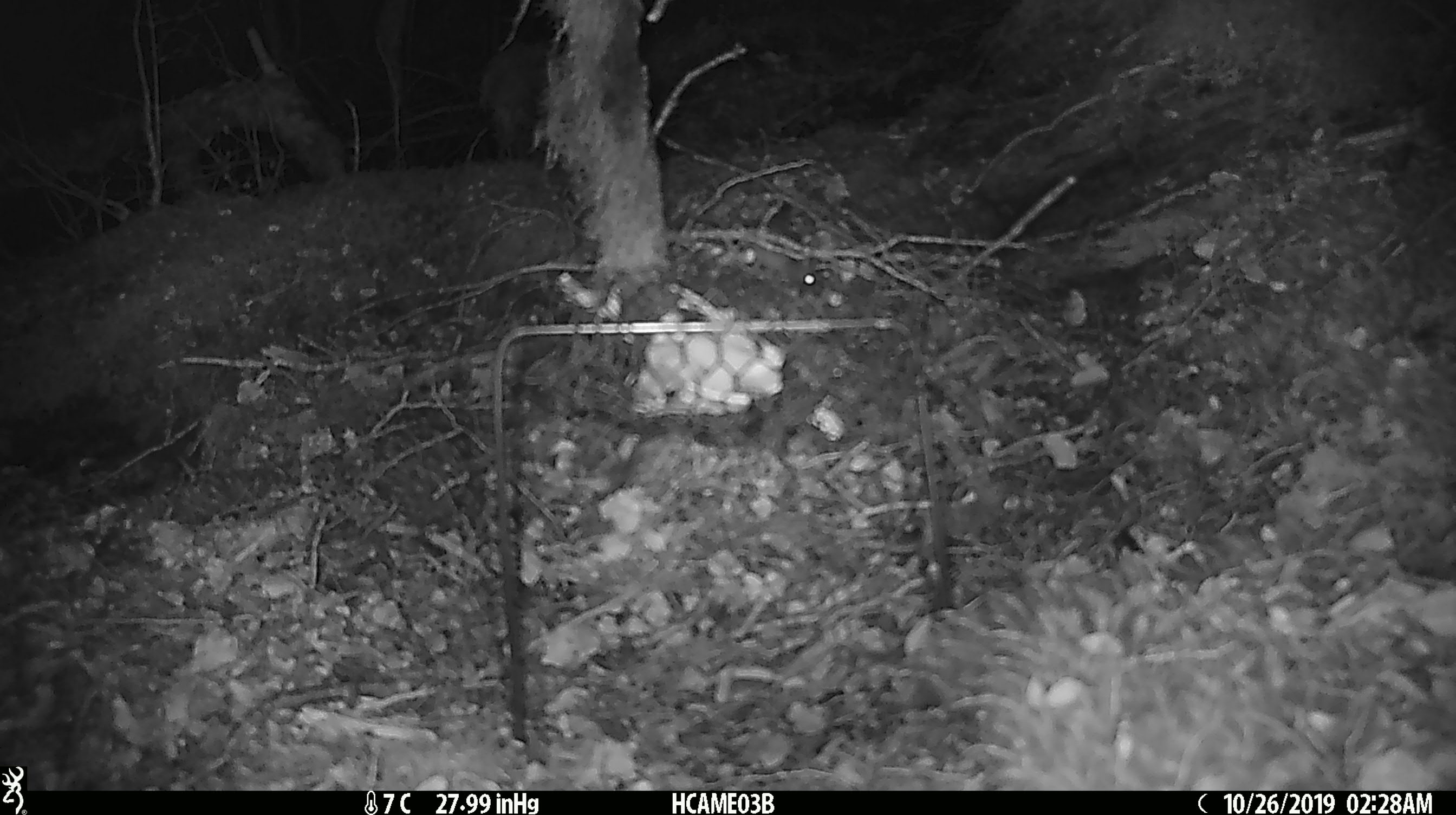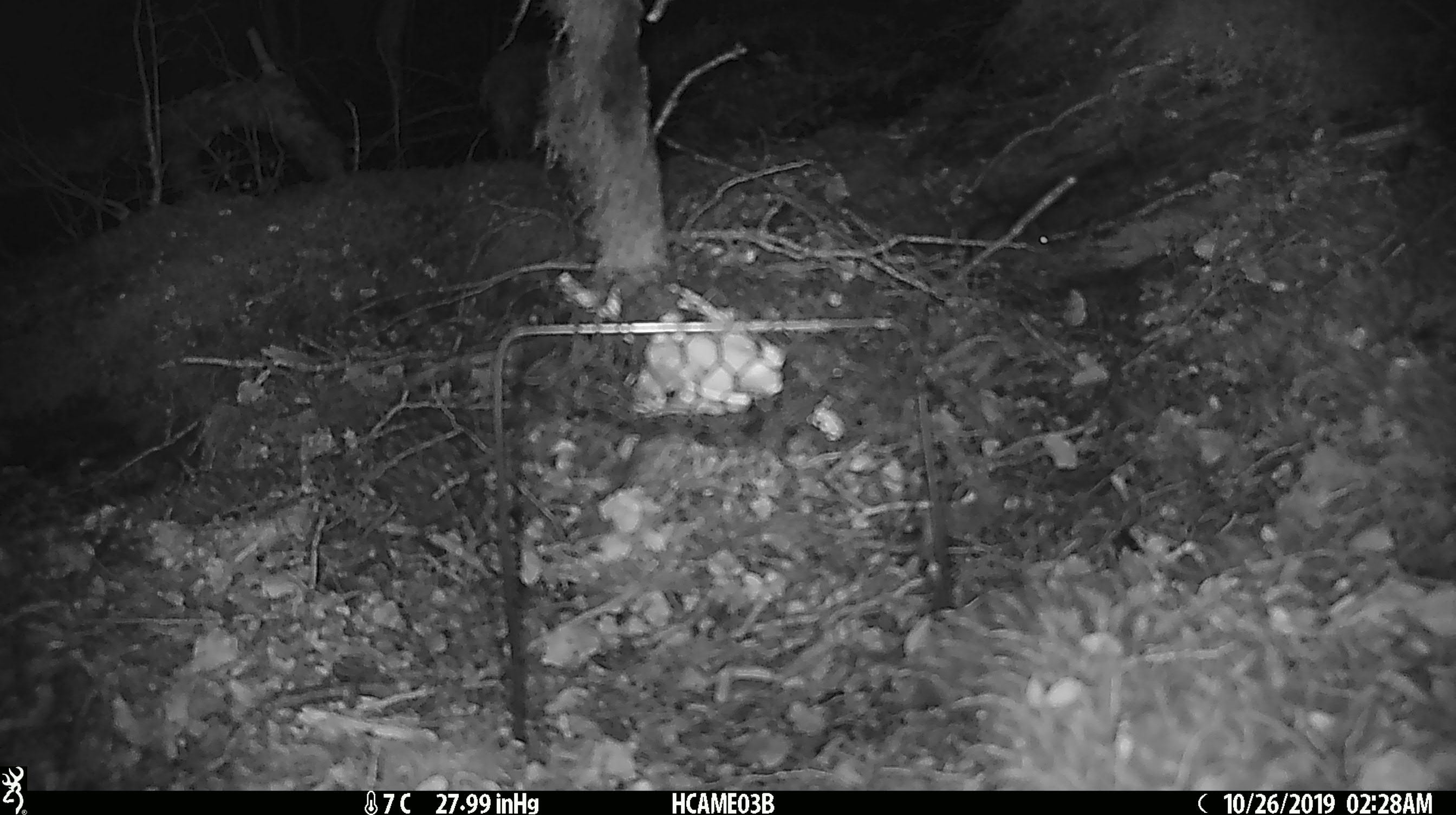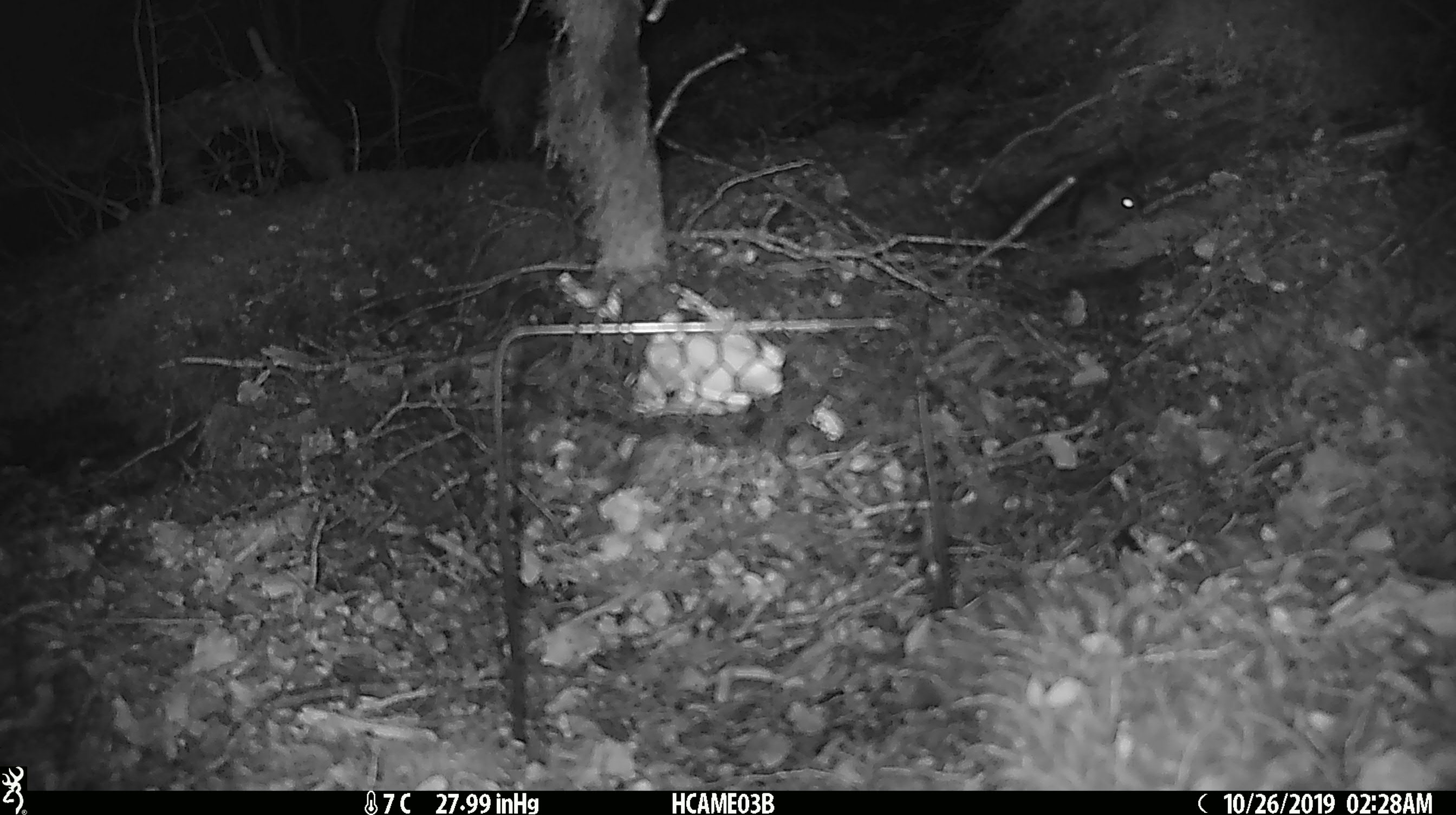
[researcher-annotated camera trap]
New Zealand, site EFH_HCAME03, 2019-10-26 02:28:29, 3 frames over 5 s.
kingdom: Animalia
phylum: Chordata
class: Mammalia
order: Rodentia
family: Muridae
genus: Mus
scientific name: Mus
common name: mouse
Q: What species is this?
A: Mouse (Mus).